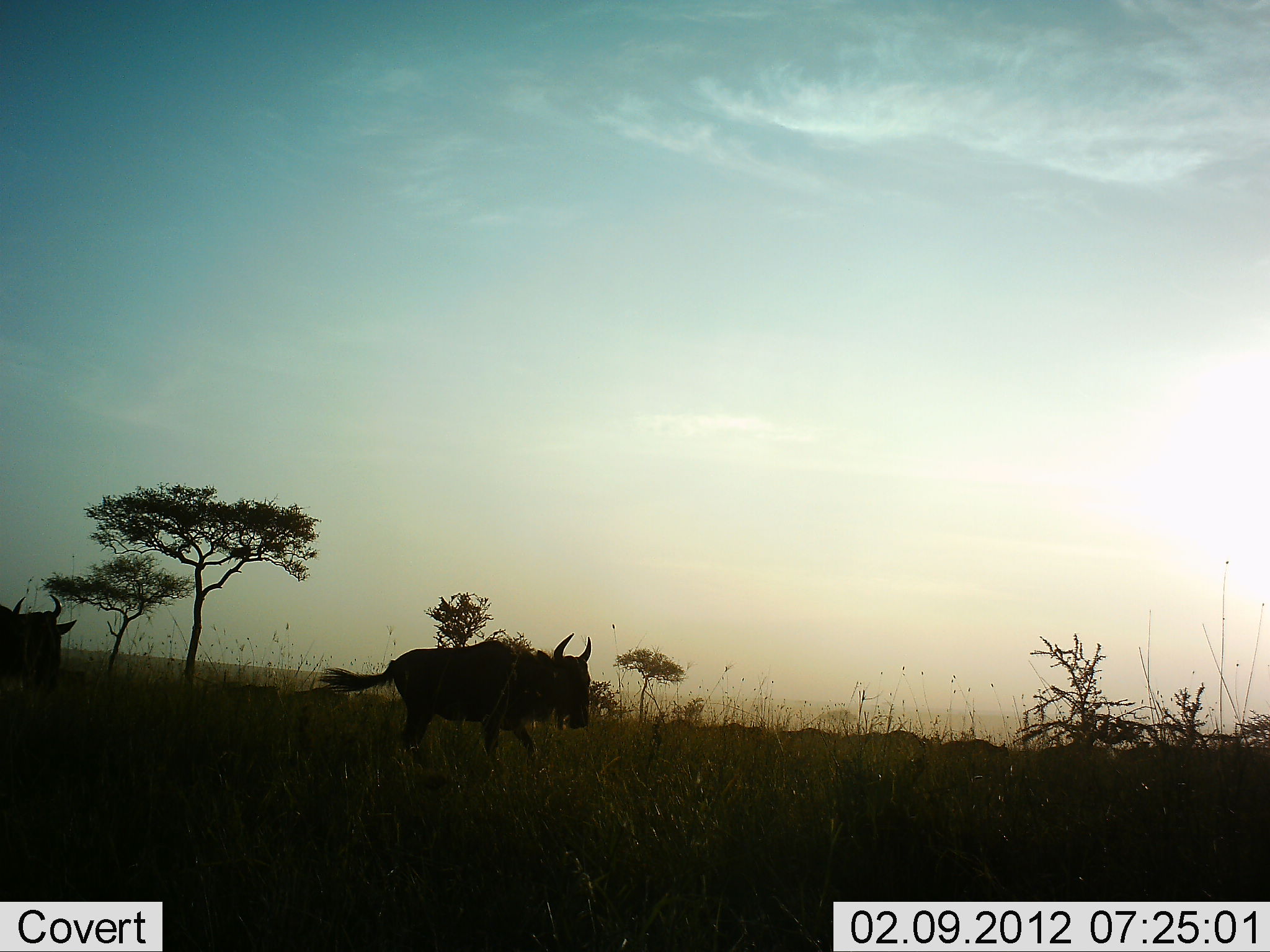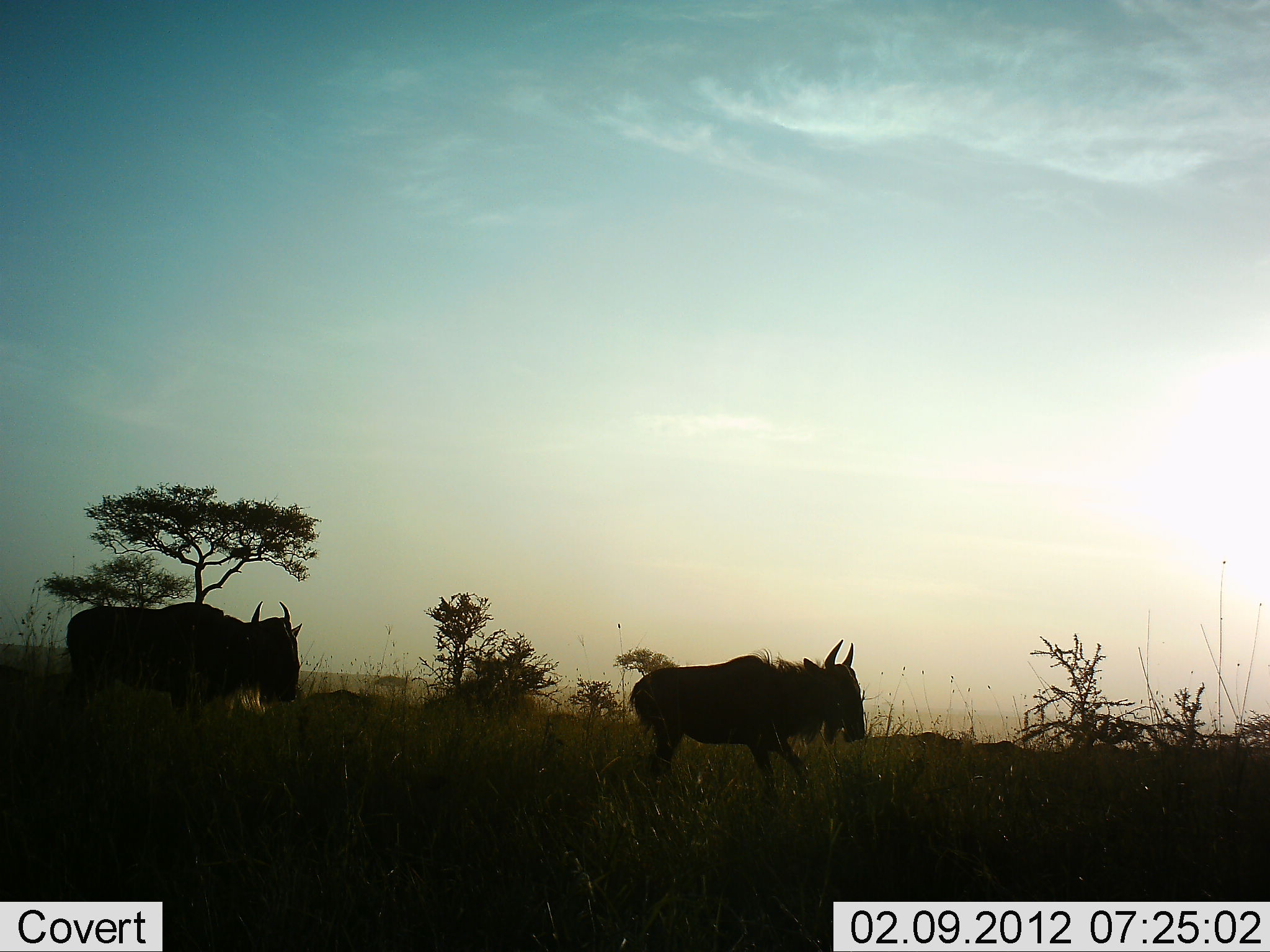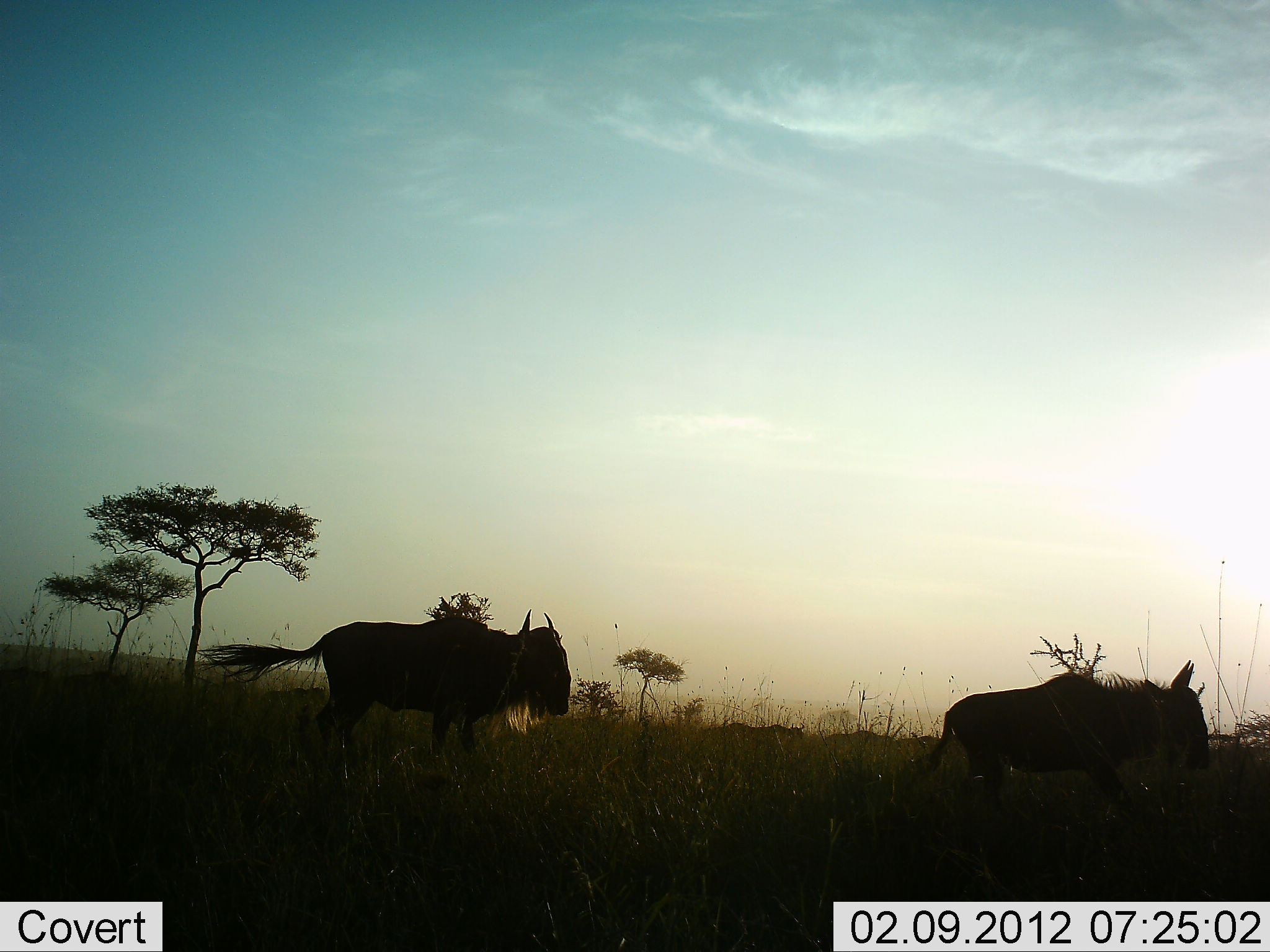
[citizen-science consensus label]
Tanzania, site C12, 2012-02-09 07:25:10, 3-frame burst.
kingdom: Animalia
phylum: Chordata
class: Mammalia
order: Artiodactyla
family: Bovidae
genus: Connochaetes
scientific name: Connochaetes taurinus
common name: blue wildebeest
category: wildebeest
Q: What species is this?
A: Wildebeest (blue wildebeest) (Connochaetes taurinus).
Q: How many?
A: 11-50.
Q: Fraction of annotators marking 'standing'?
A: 0%.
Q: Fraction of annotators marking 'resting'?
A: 6%.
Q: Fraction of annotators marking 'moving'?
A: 94%.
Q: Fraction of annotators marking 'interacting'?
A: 0%.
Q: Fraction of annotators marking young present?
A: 0%.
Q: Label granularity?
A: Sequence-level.